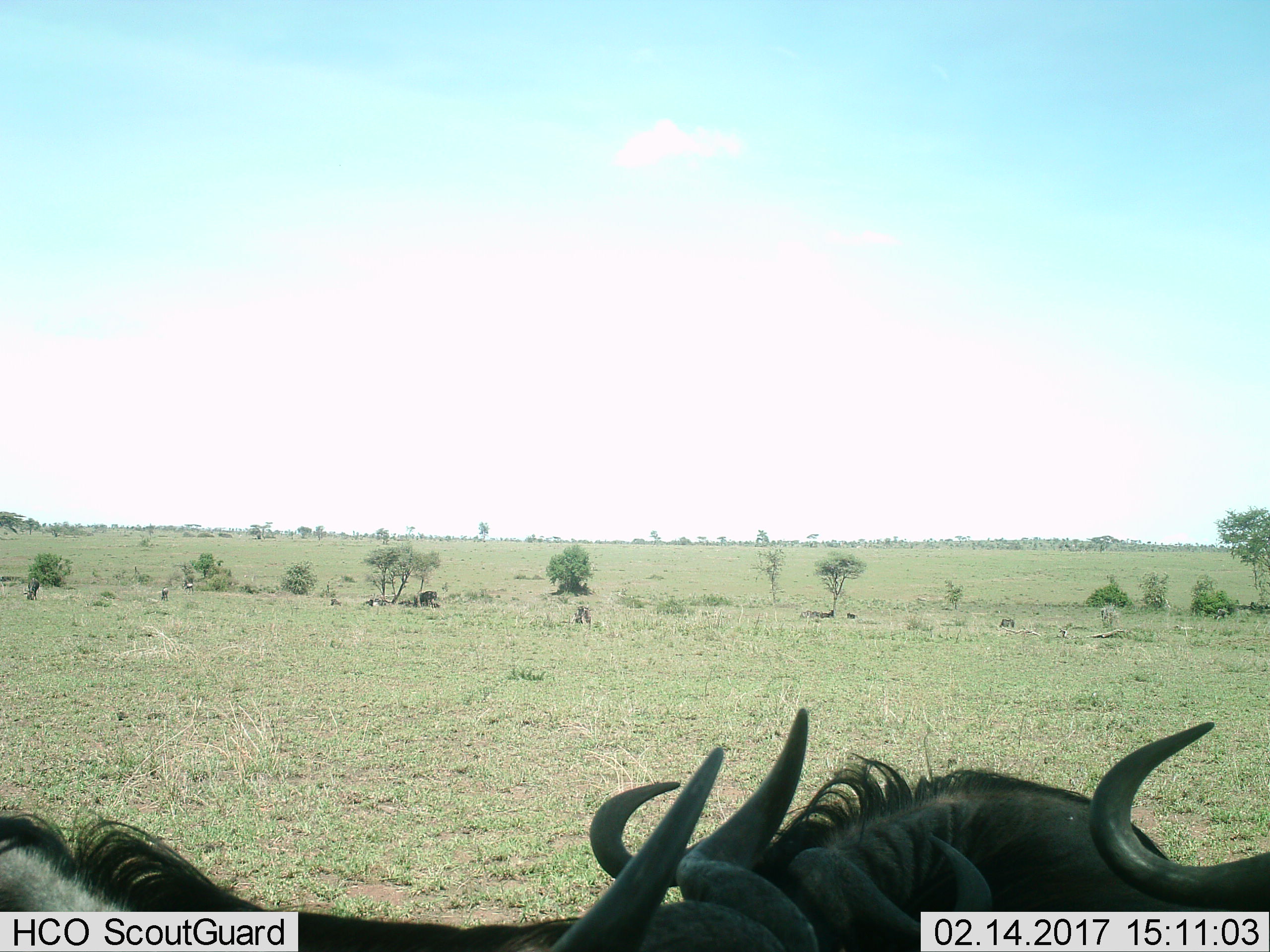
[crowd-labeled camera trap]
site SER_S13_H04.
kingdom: Animalia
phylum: Chordata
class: Mammalia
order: Artiodactyla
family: Bovidae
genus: Connochaetes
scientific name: Connochaetes taurinus taurinus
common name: blue wildebeest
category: wildebeestblue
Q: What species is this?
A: Wildebeestblue (blue wildebeest) (Connochaetes taurinus taurinus).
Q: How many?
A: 3.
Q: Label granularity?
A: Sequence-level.